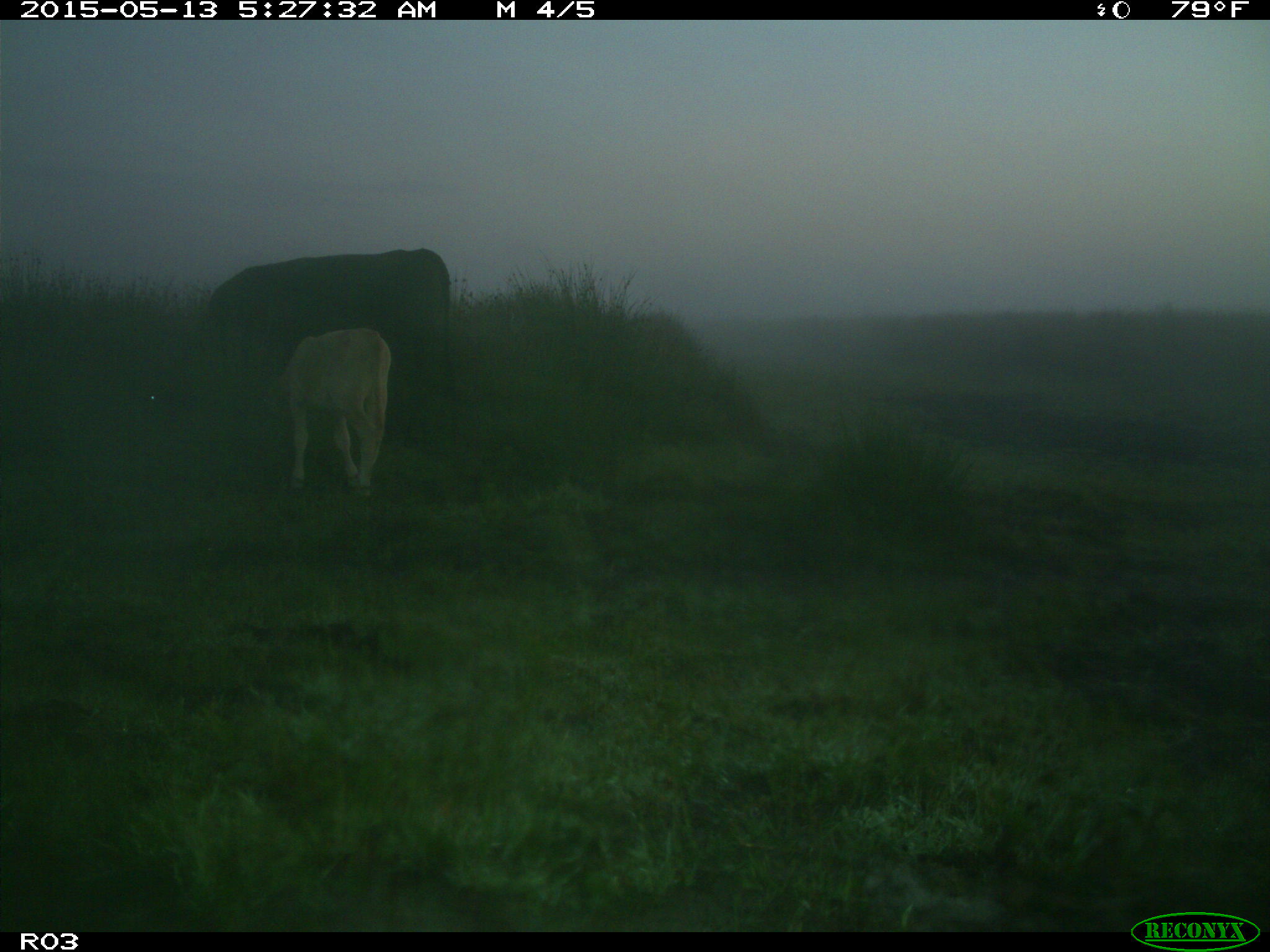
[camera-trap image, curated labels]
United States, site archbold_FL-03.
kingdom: Animalia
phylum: Chordata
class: Mammalia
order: Artiodactyla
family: Bovidae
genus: Bos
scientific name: Bos taurus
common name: domestic cow